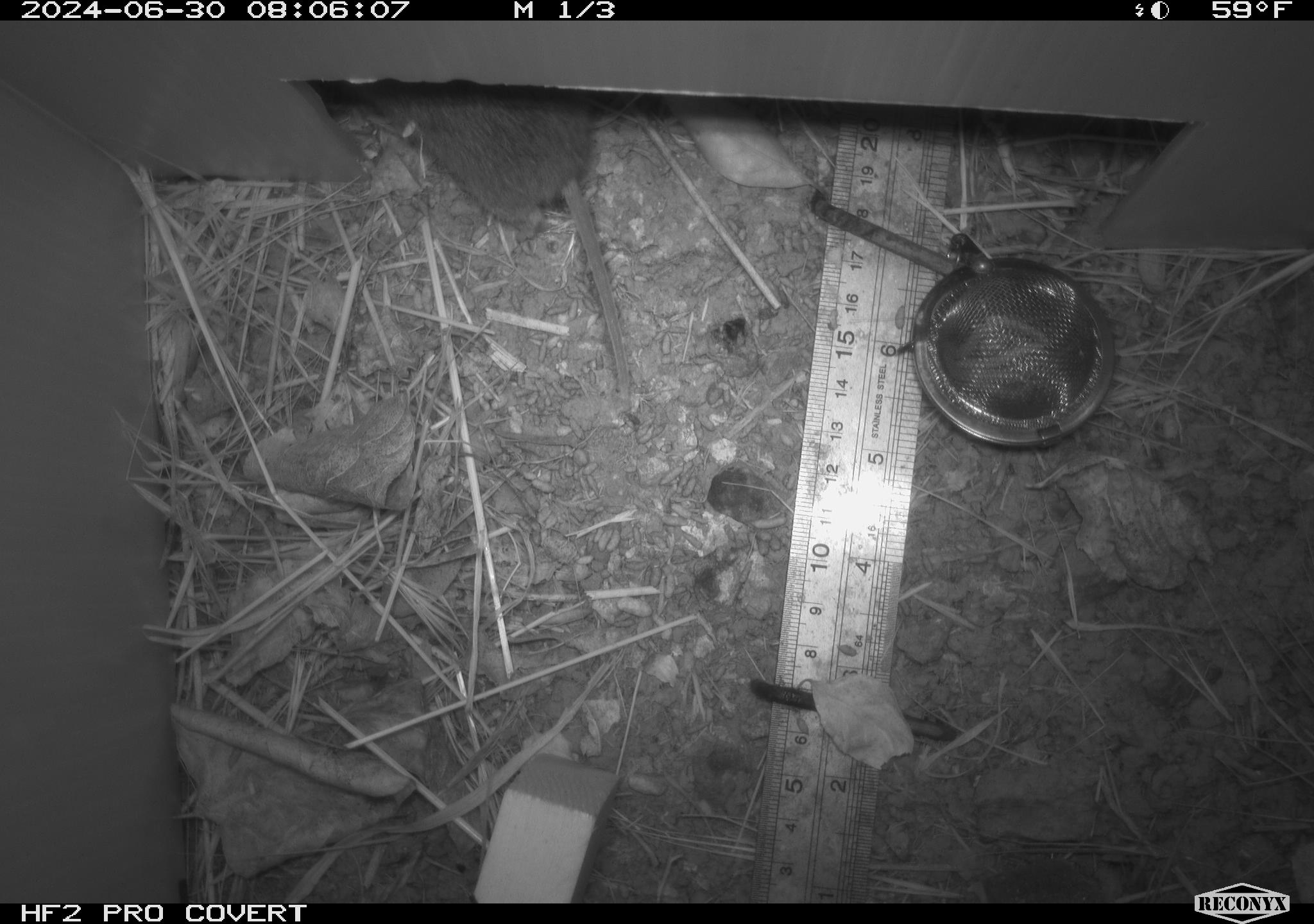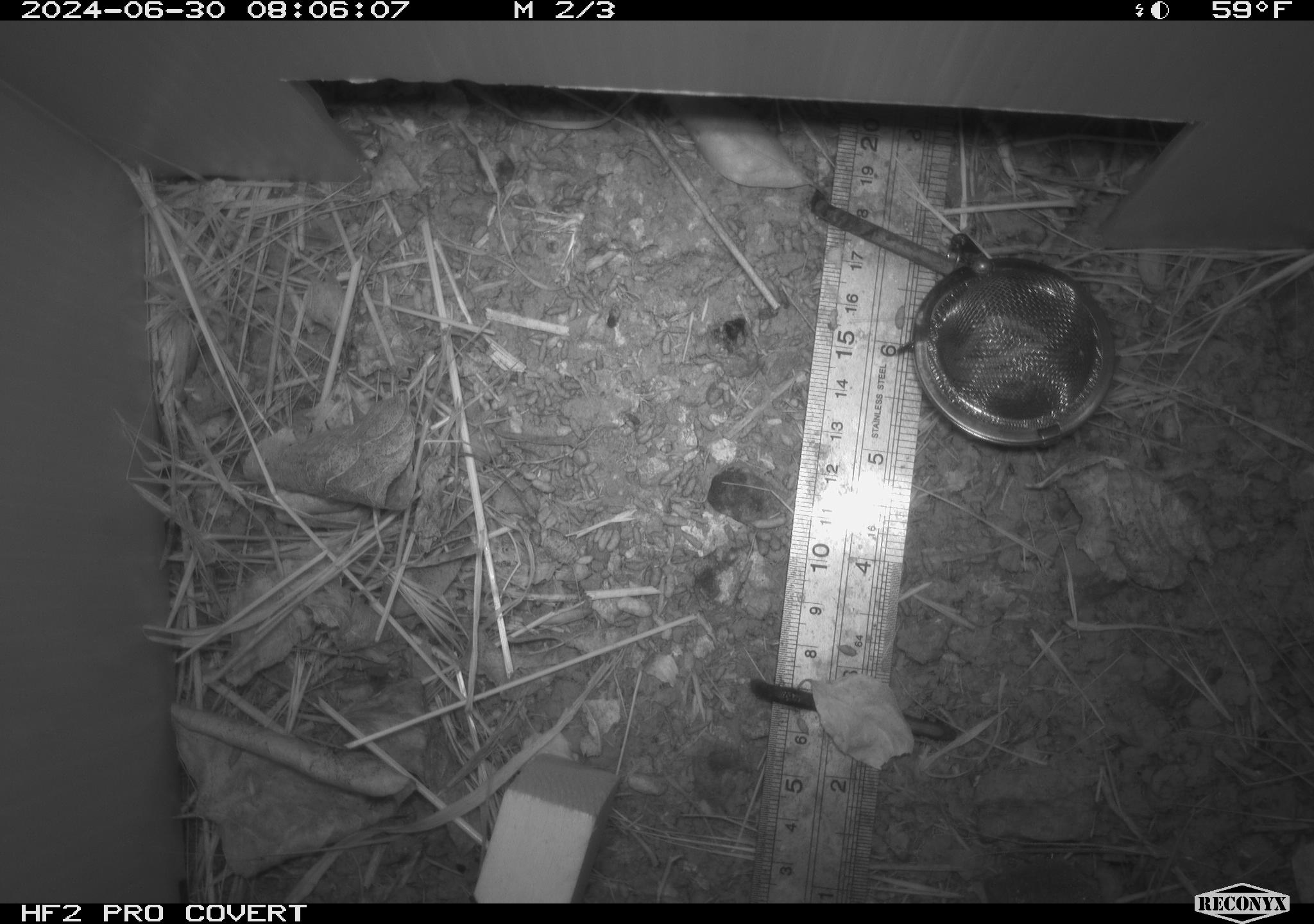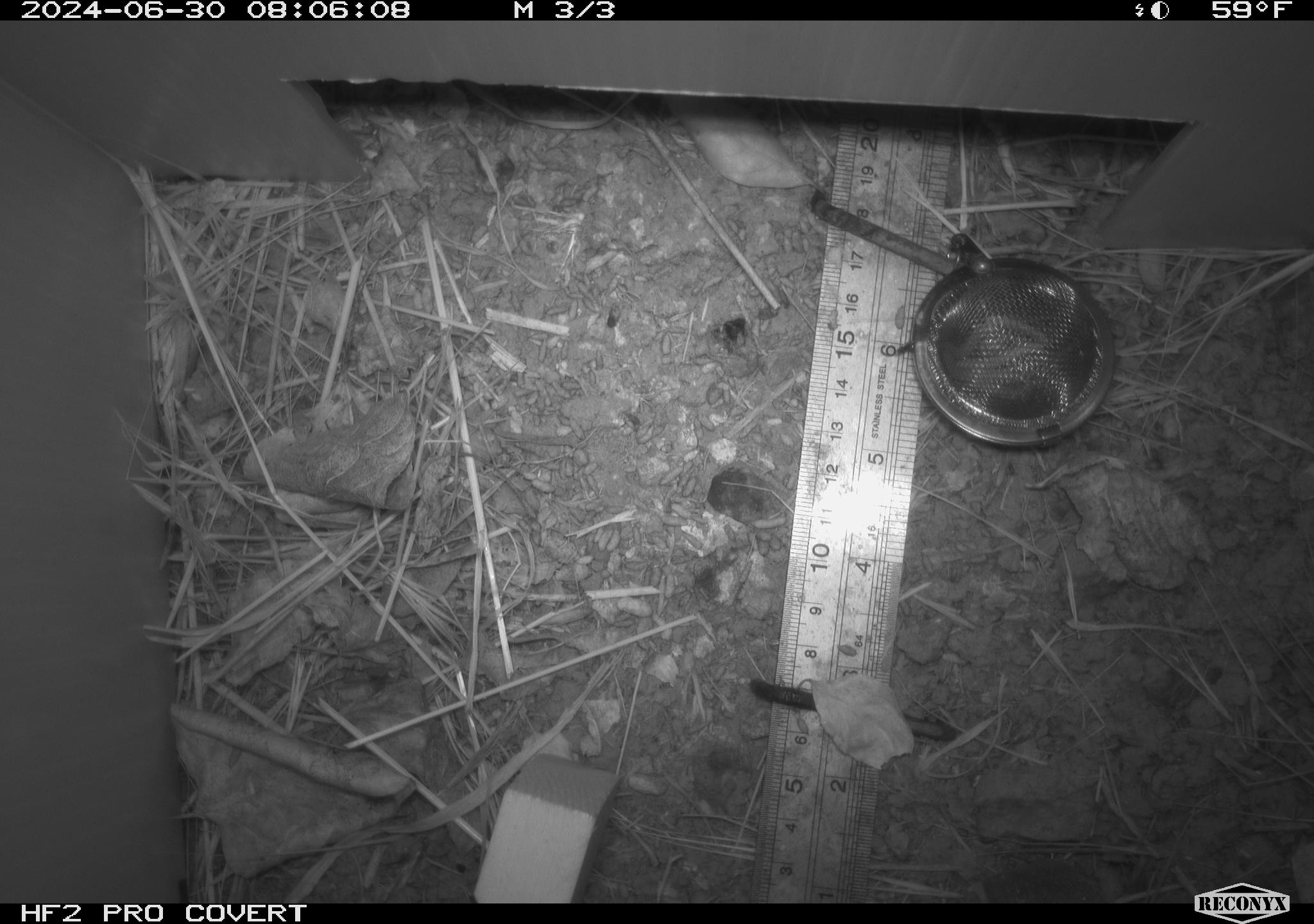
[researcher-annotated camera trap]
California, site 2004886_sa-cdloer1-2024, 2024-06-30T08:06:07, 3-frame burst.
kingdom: Animalia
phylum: Chordata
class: Mammalia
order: Rodentia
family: Cricetidae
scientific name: Arvicolinae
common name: voles, lemmings, and muskrats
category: arvicolinae subfamily